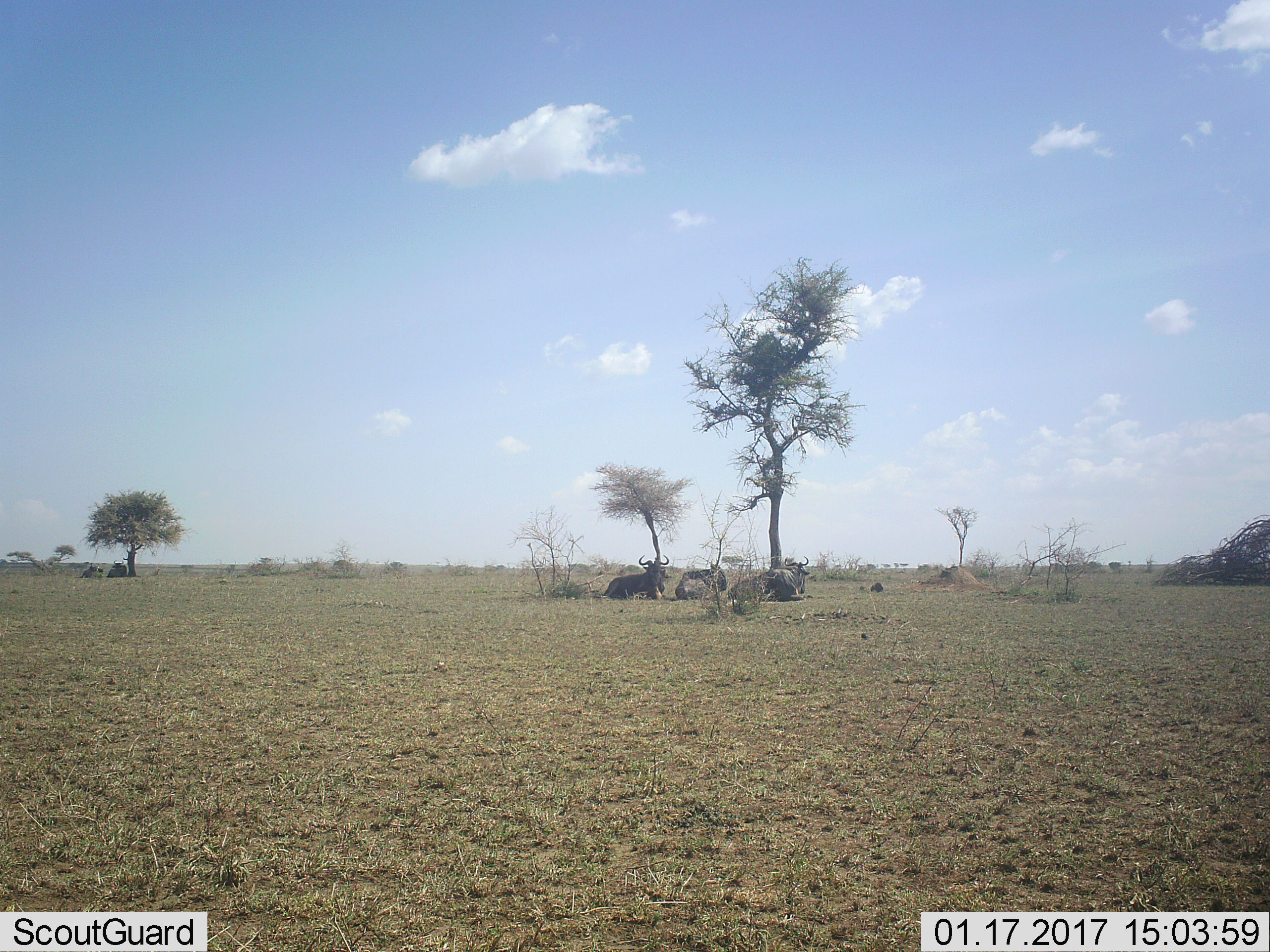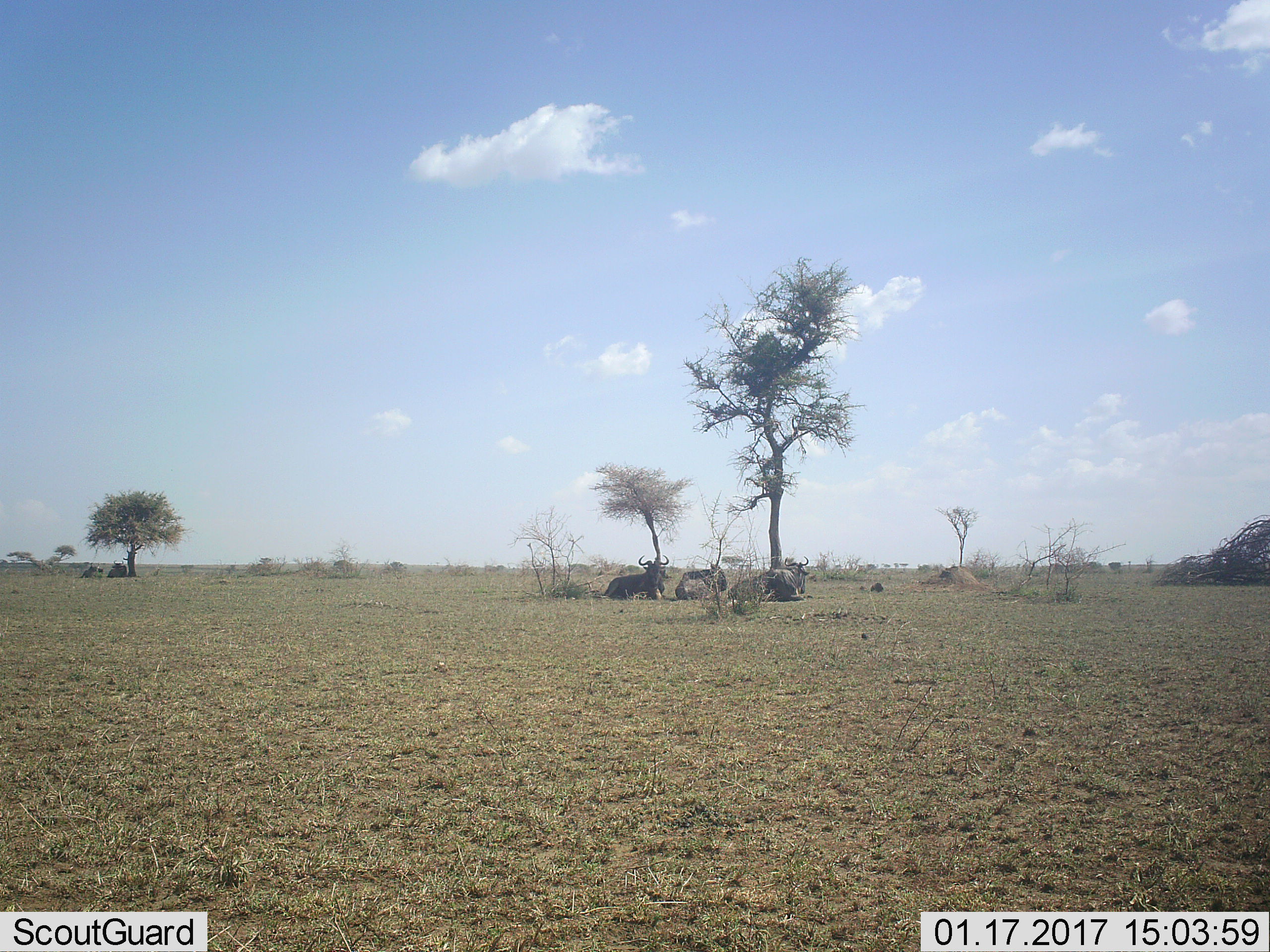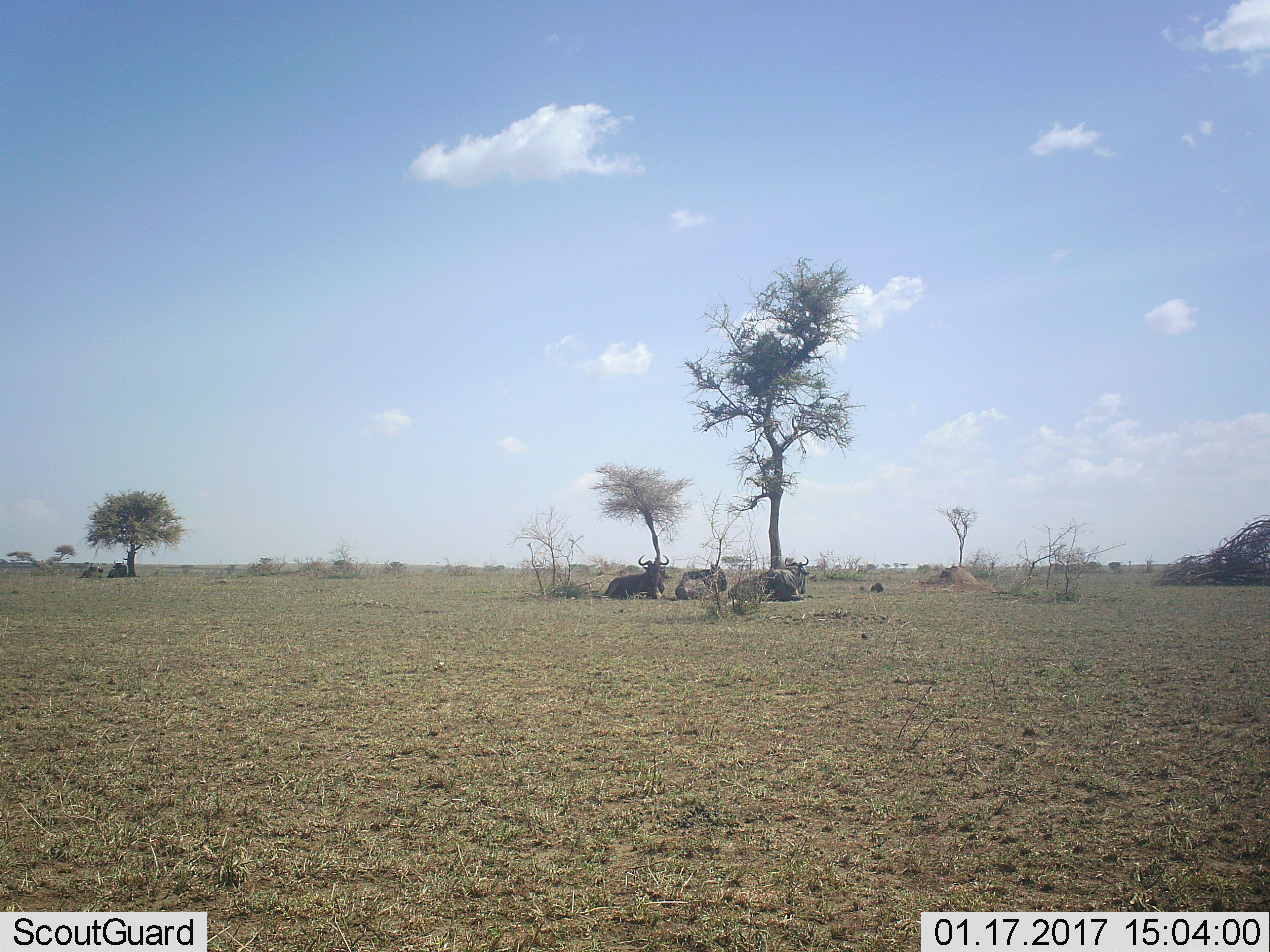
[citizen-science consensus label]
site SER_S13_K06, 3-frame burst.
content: unidentified animal